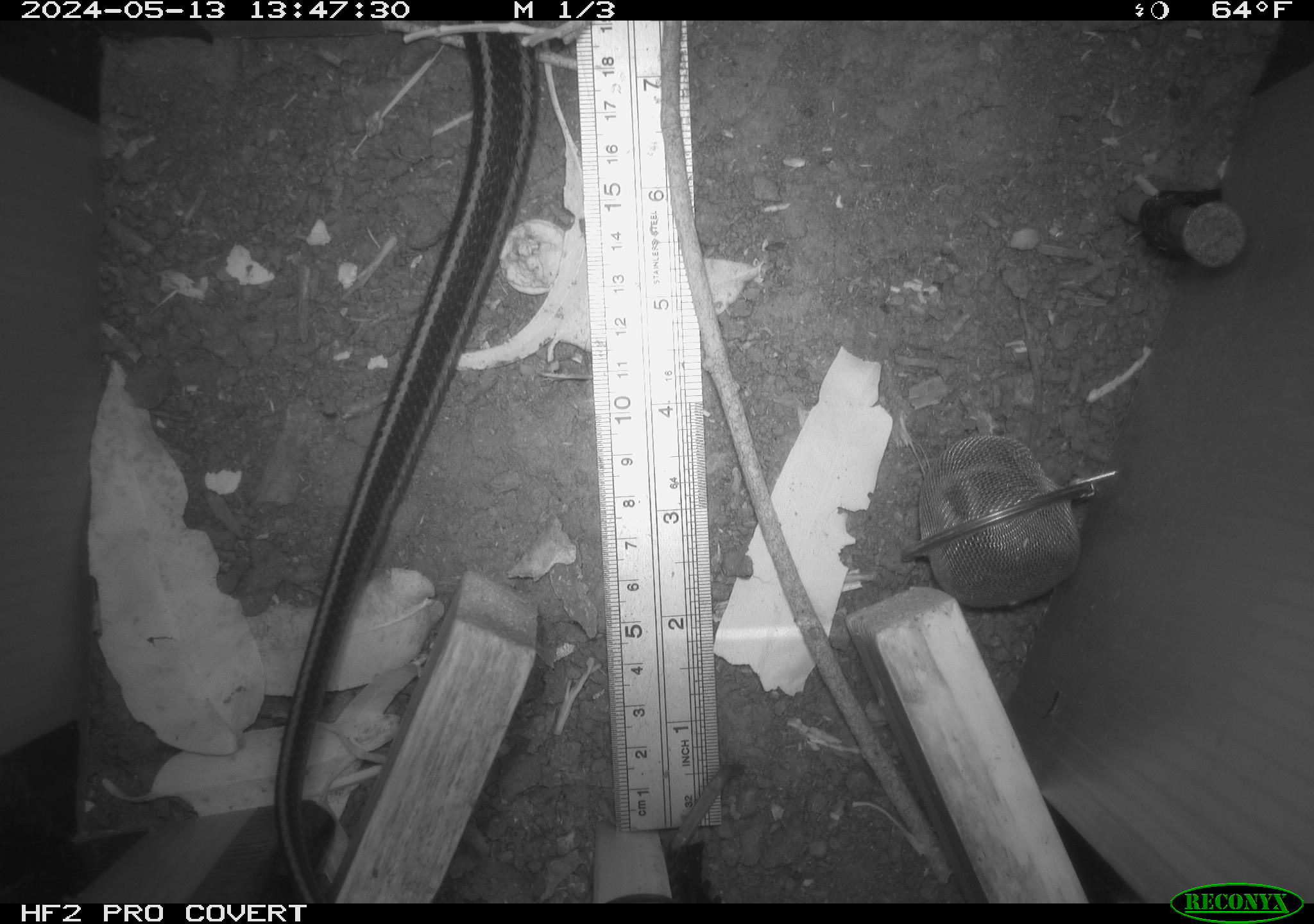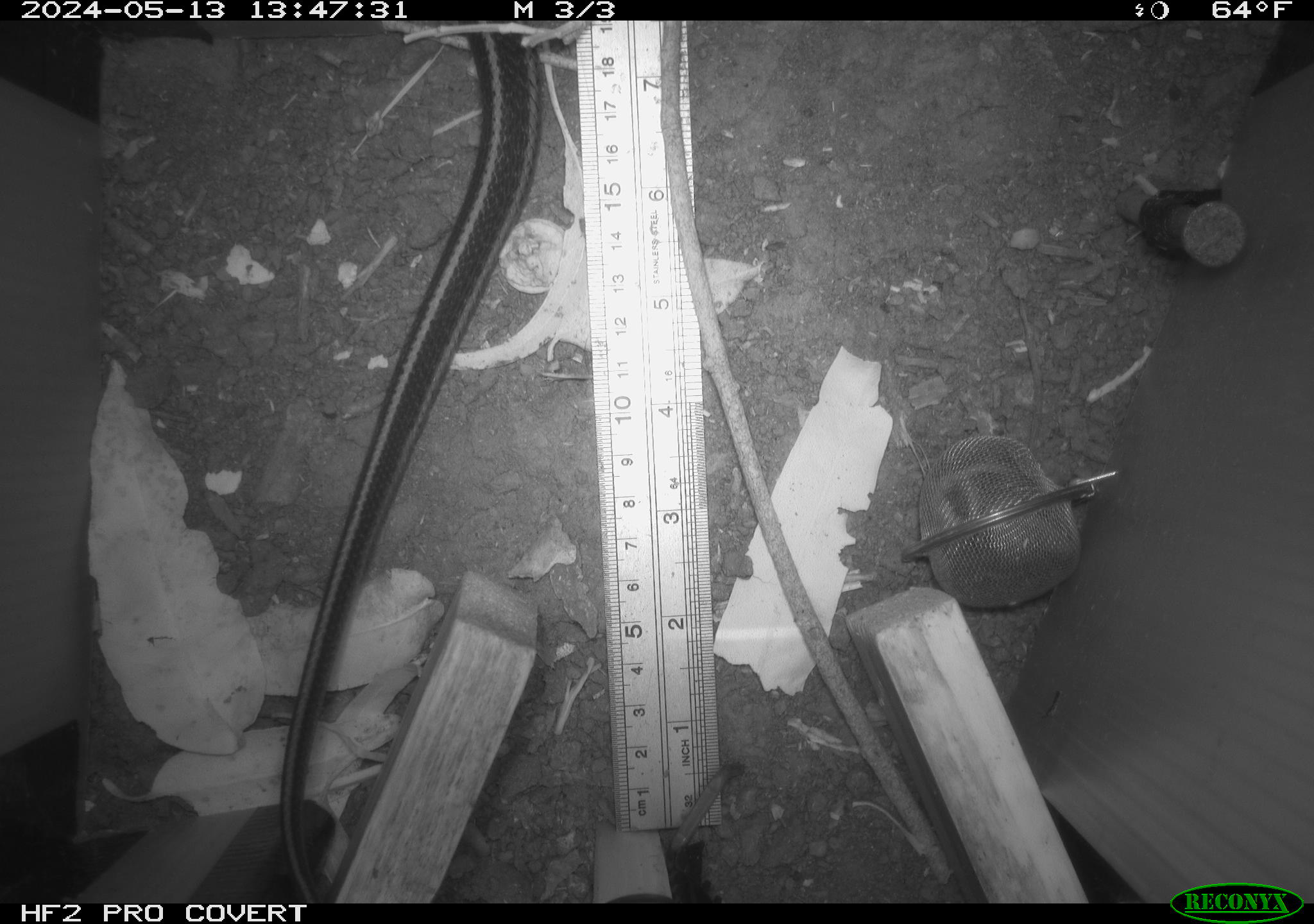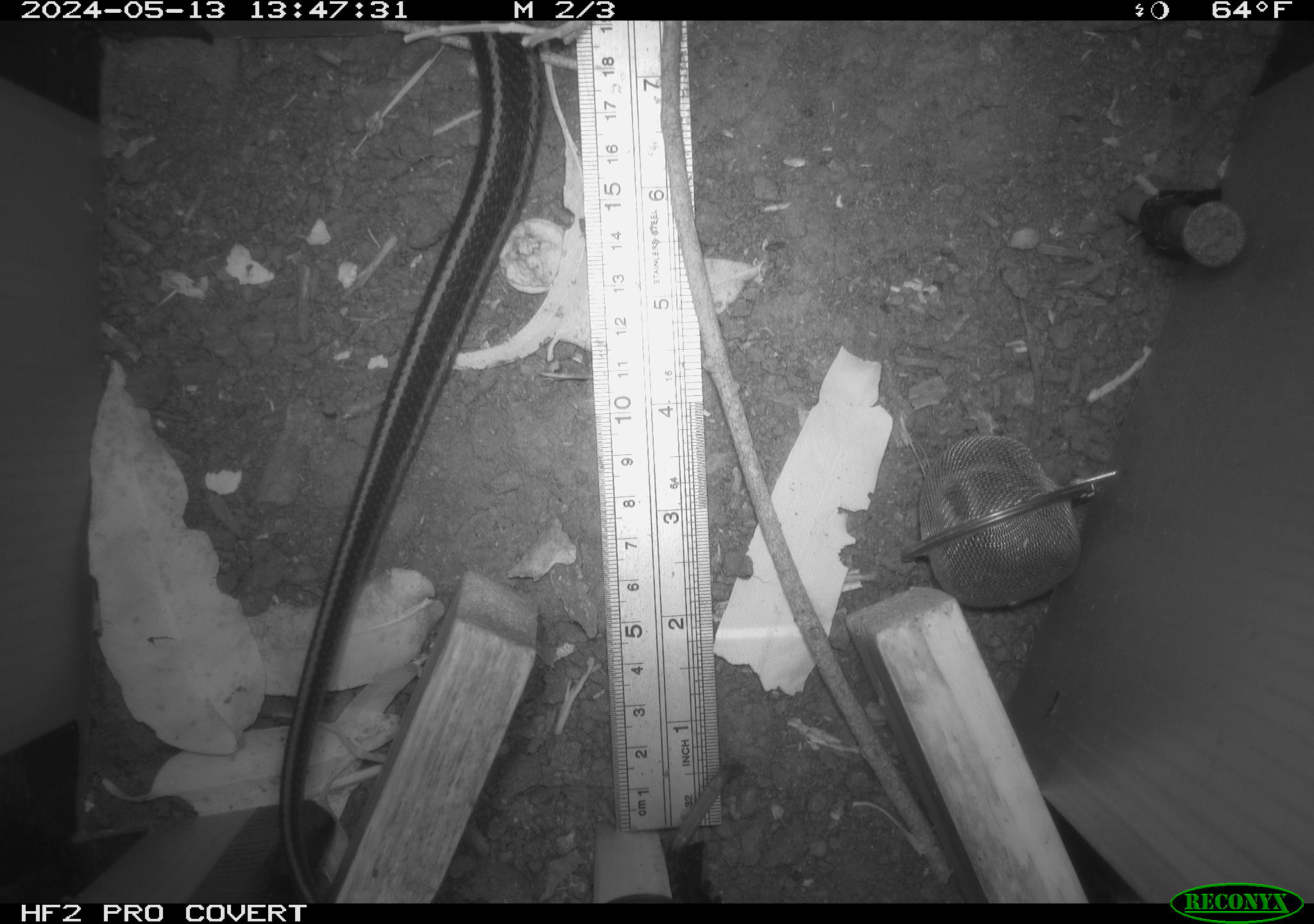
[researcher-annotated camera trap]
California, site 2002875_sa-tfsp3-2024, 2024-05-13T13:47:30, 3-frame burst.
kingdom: Animalia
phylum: Chordata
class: Reptilia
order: Squamata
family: Colubridae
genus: Thamnophis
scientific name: Thamnophis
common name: american gartersnakes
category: thamnophis species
Thamnophis species (american gartersnakes) (Thamnophis).